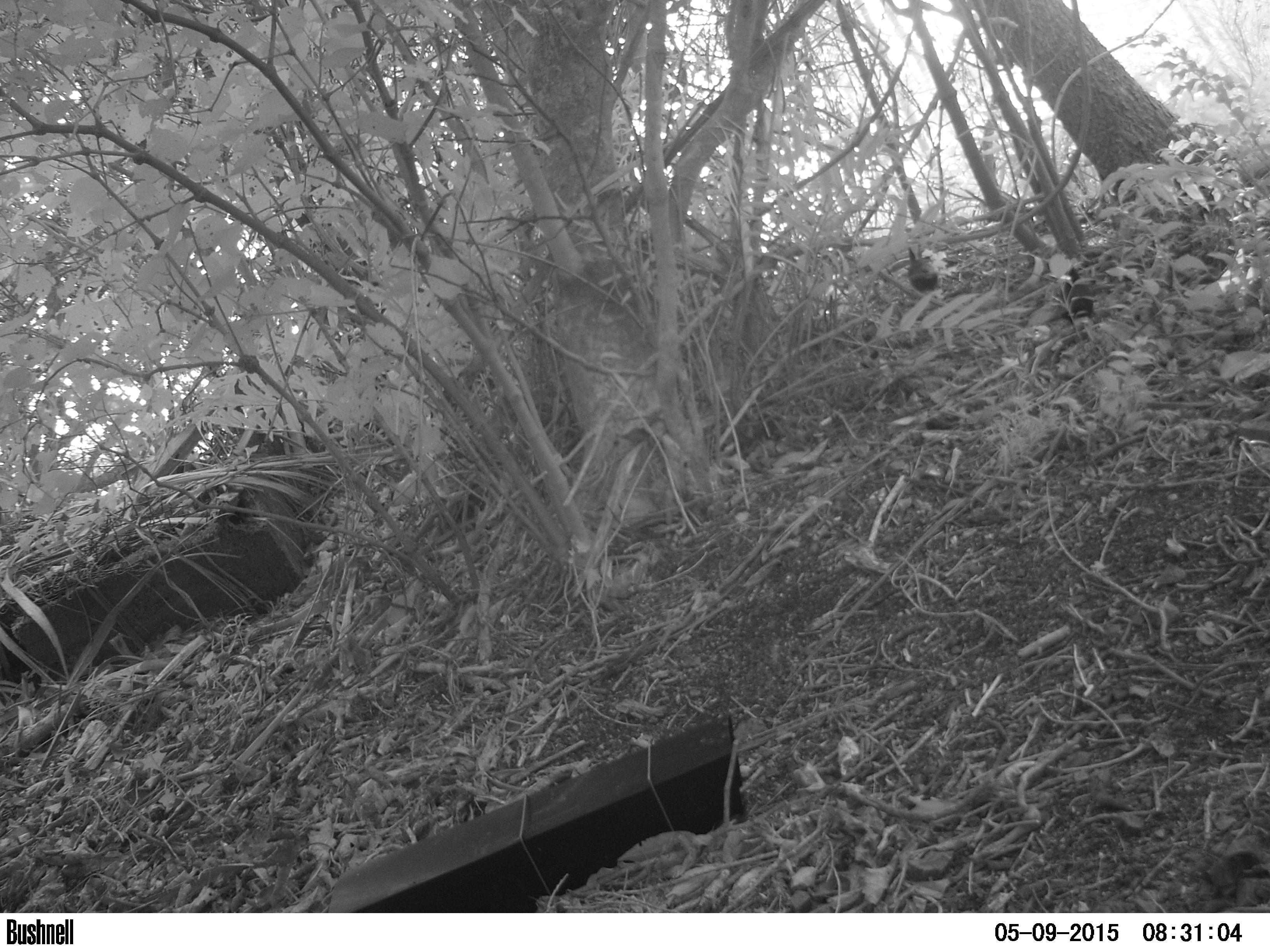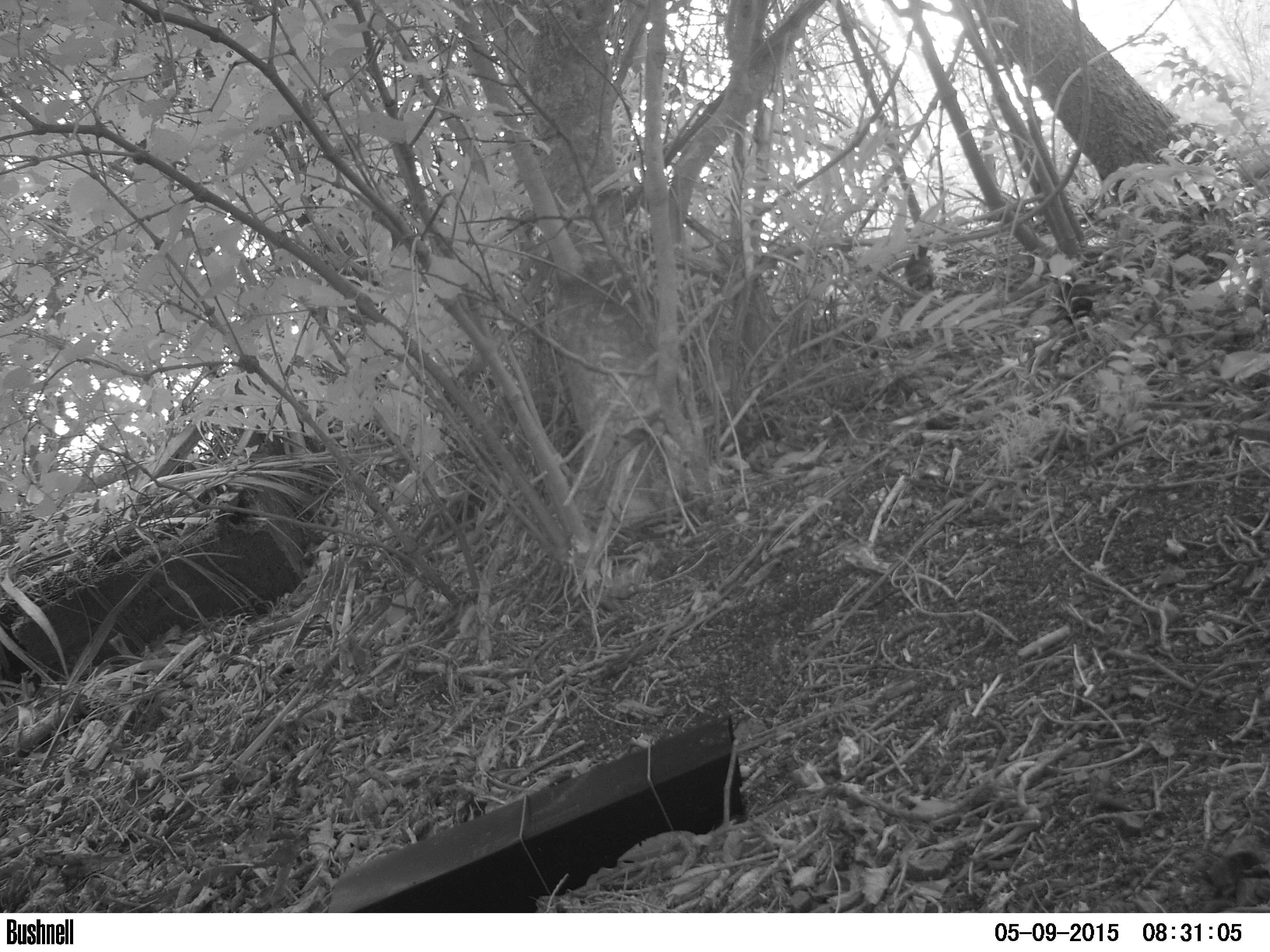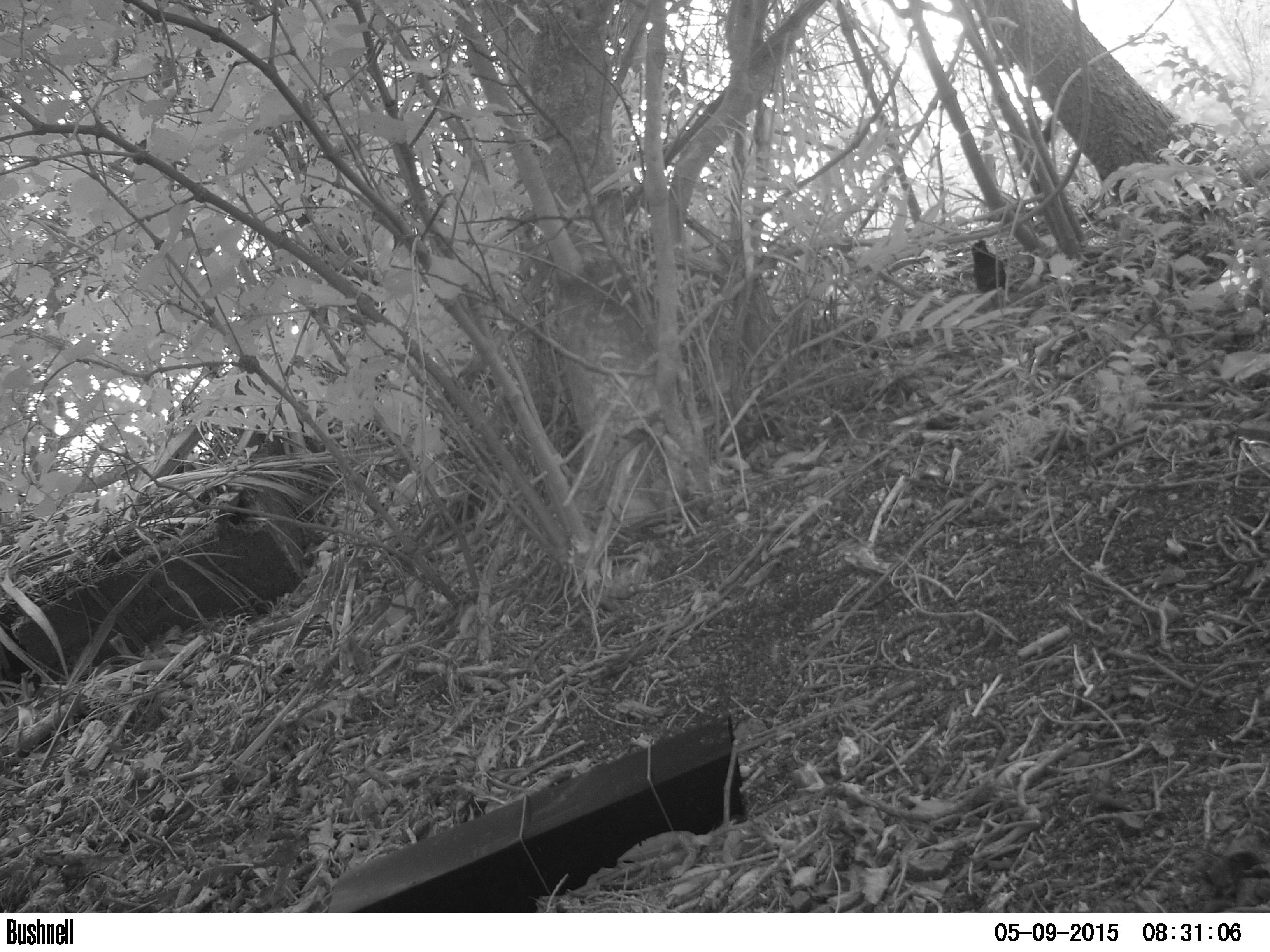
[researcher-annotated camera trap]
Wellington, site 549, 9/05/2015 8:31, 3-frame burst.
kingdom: Animalia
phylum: Chordata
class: Aves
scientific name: Aves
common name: bird